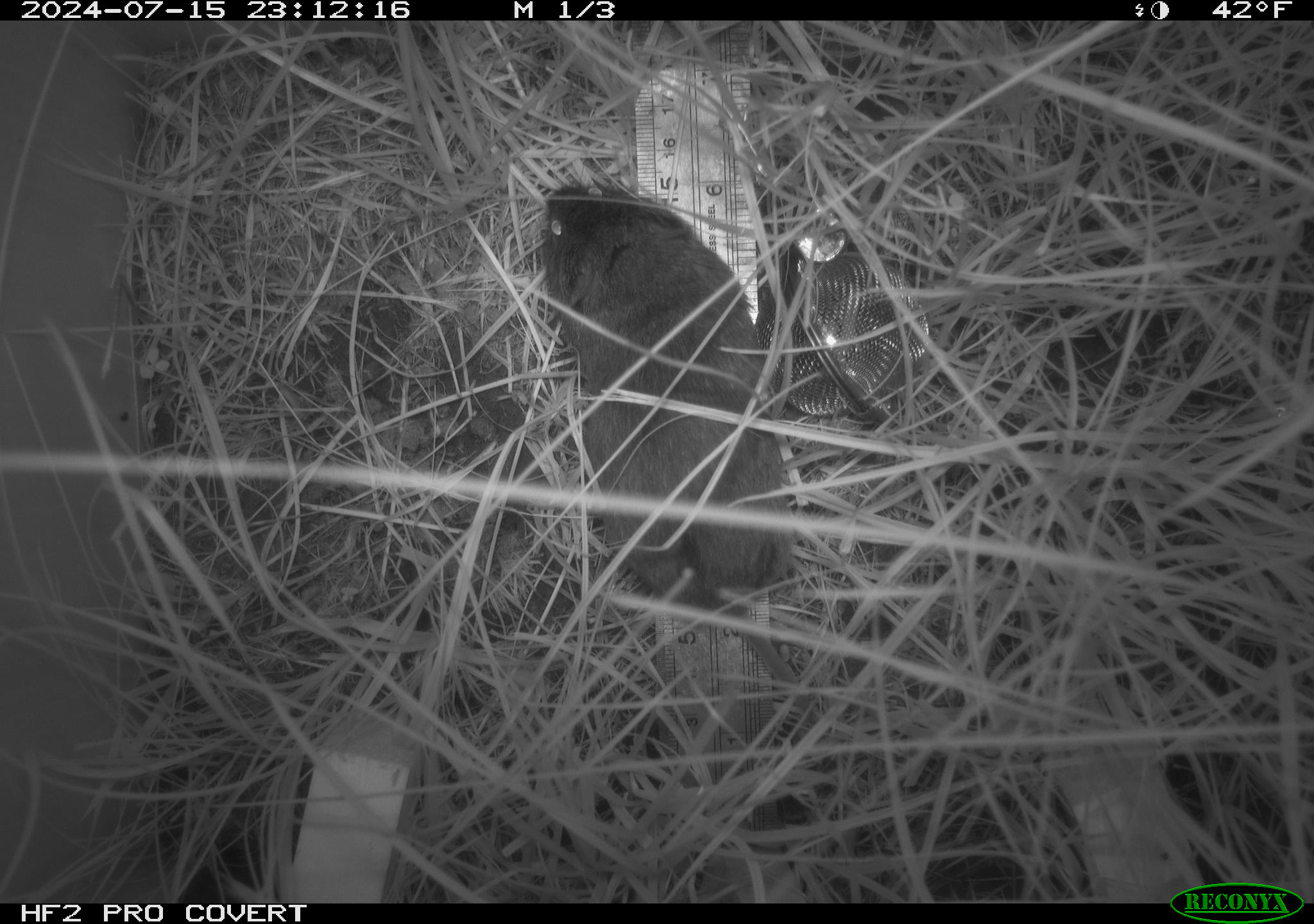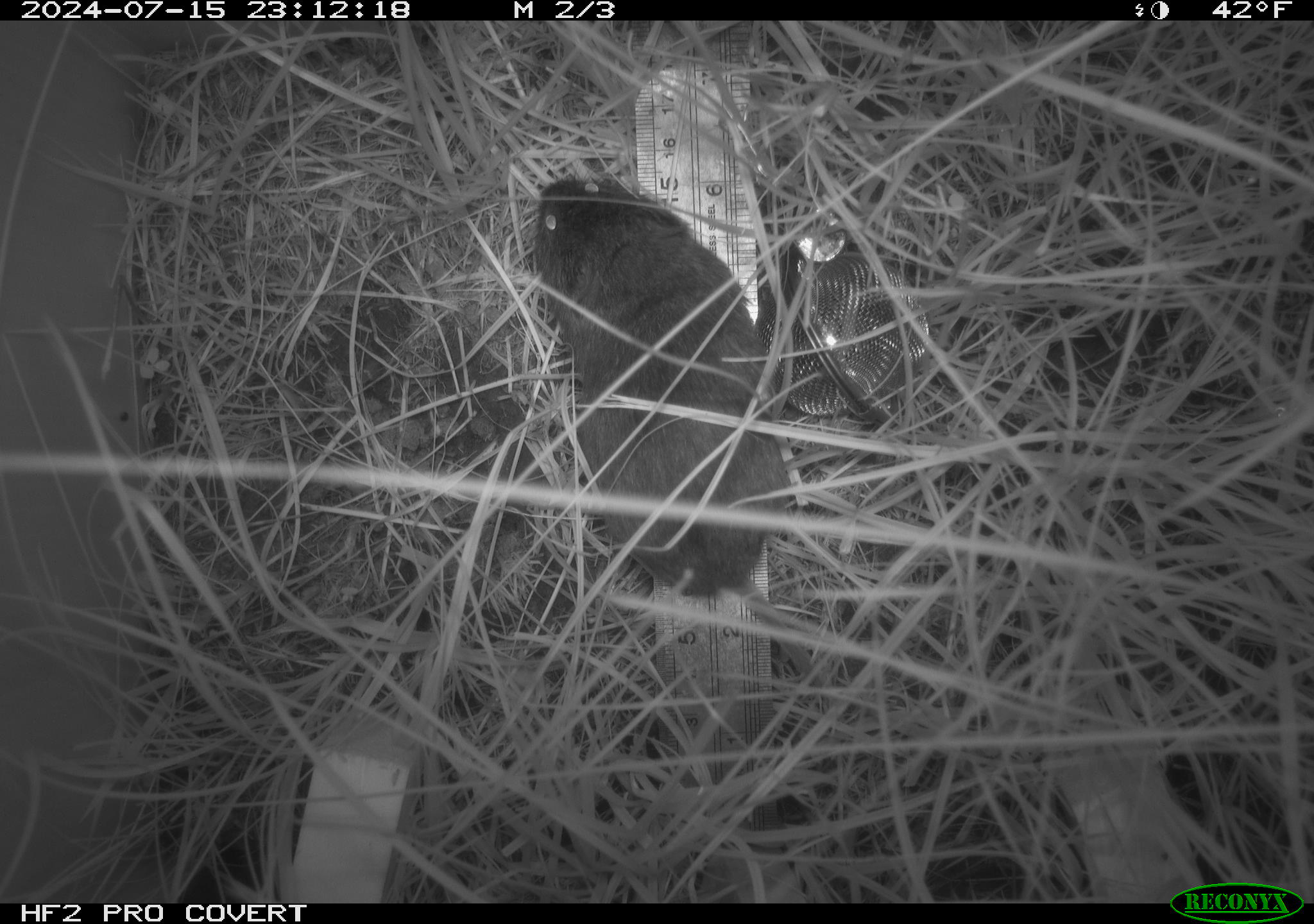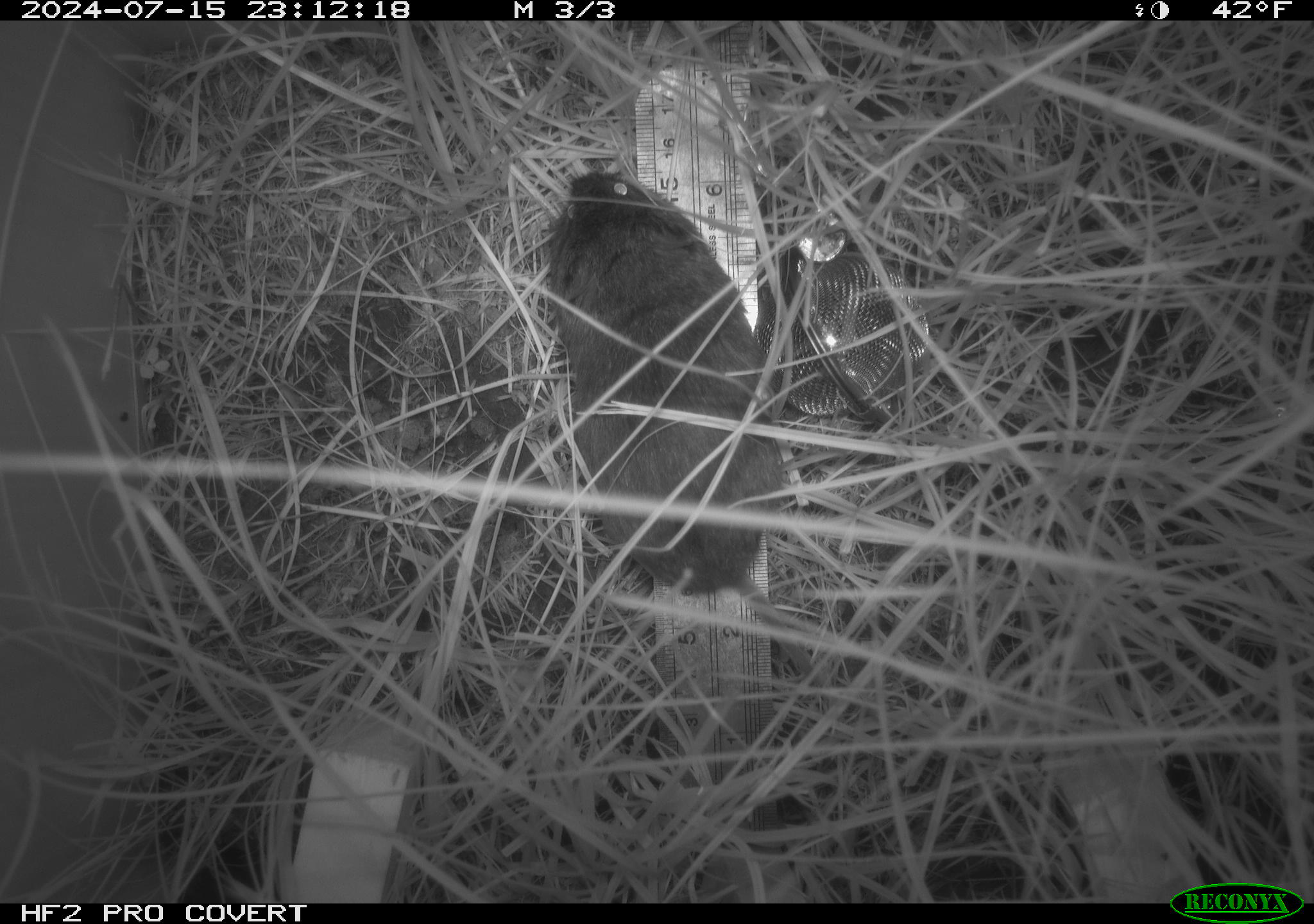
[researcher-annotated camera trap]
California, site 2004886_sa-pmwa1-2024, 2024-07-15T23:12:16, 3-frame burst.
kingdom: Animalia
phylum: Chordata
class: Mammalia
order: Rodentia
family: Cricetidae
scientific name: Arvicolinae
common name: voles, lemmings, and muskrats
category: arvicolinae subfamily